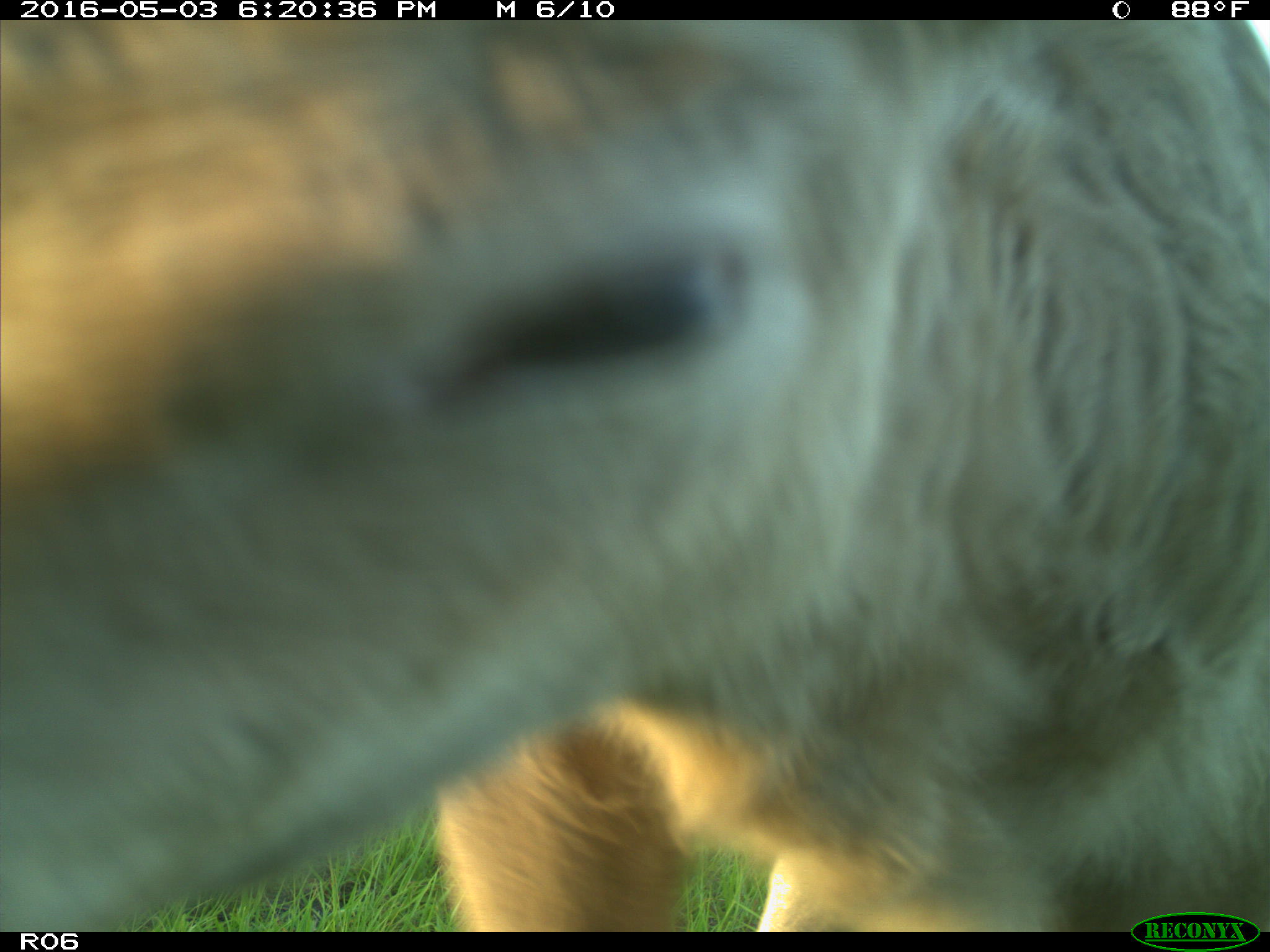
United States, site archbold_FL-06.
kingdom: Animalia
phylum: Chordata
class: Mammalia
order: Artiodactyla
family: Bovidae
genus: Bos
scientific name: Bos taurus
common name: domestic cow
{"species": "Bos taurus (domestic cow)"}